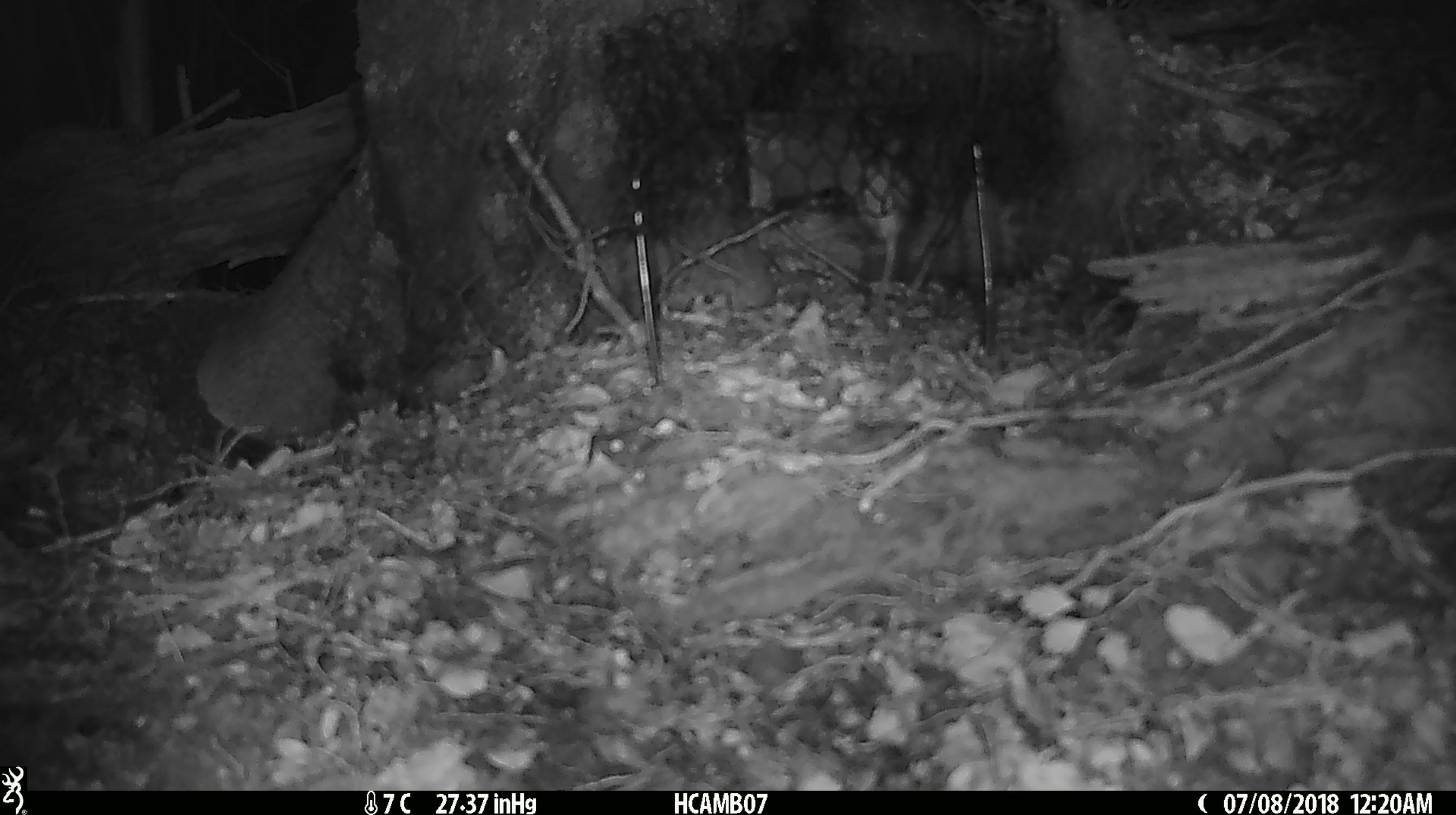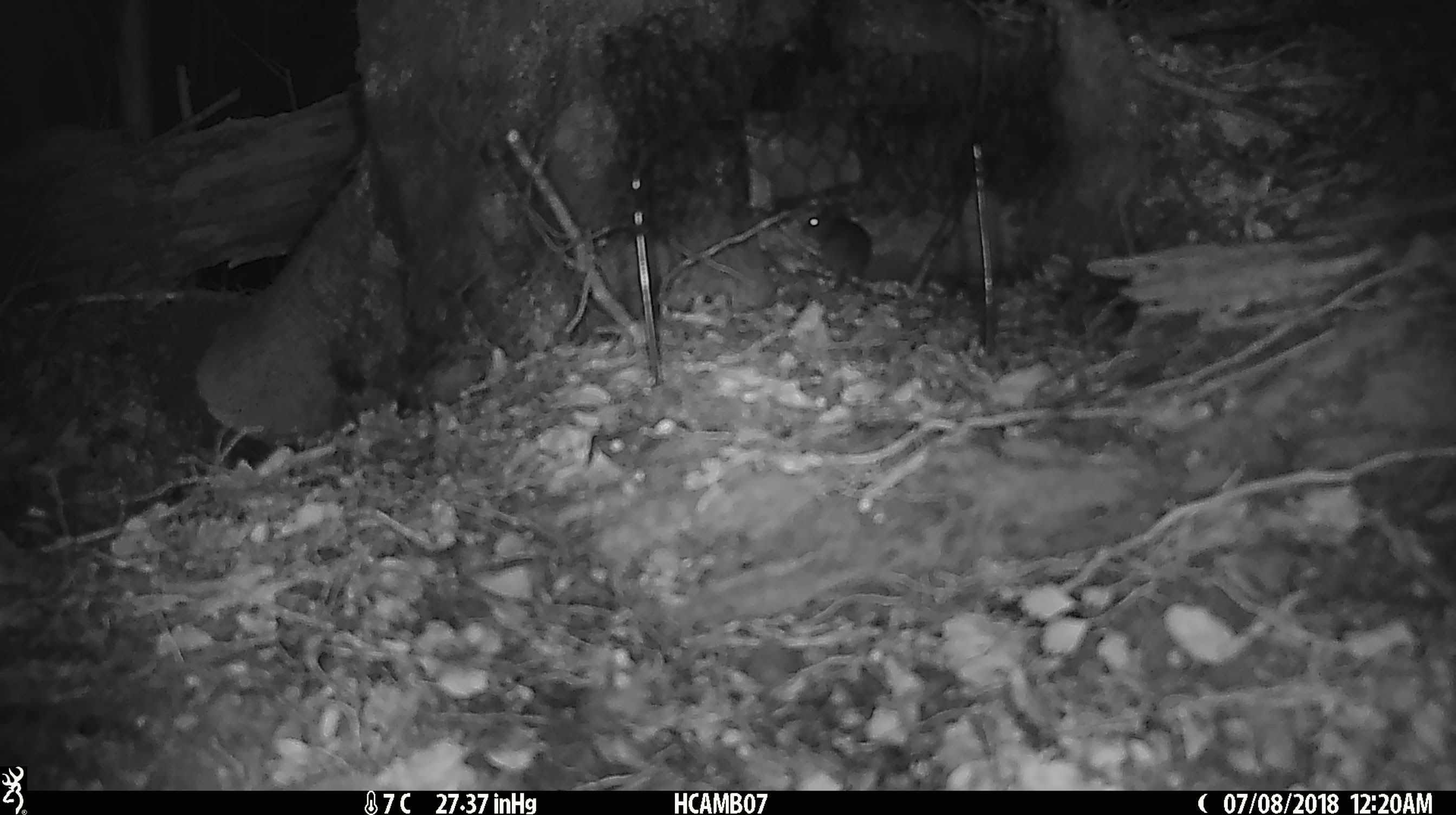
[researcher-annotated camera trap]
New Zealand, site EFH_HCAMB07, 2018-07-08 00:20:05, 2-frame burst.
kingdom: Animalia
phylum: Chordata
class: Mammalia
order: Rodentia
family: Muridae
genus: Mus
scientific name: Mus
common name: mouse